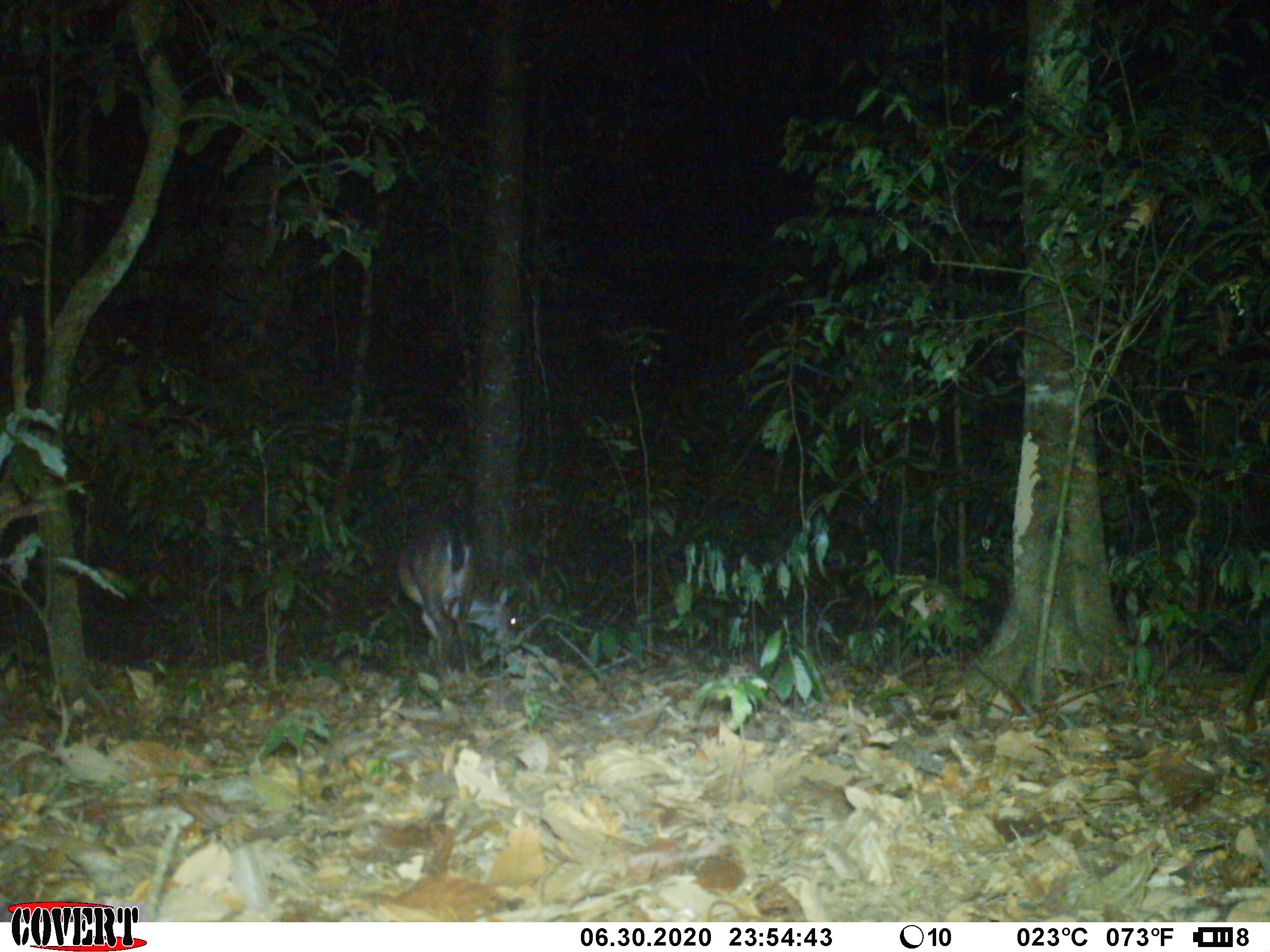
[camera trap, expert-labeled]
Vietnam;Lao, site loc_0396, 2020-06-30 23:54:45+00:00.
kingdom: Animalia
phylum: Chordata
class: Mammalia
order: Artiodactyla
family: Cervidae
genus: Muntiacus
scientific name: Muntiacus vuquangensis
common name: large-antlered muntjac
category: large antlered muntjac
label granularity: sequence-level